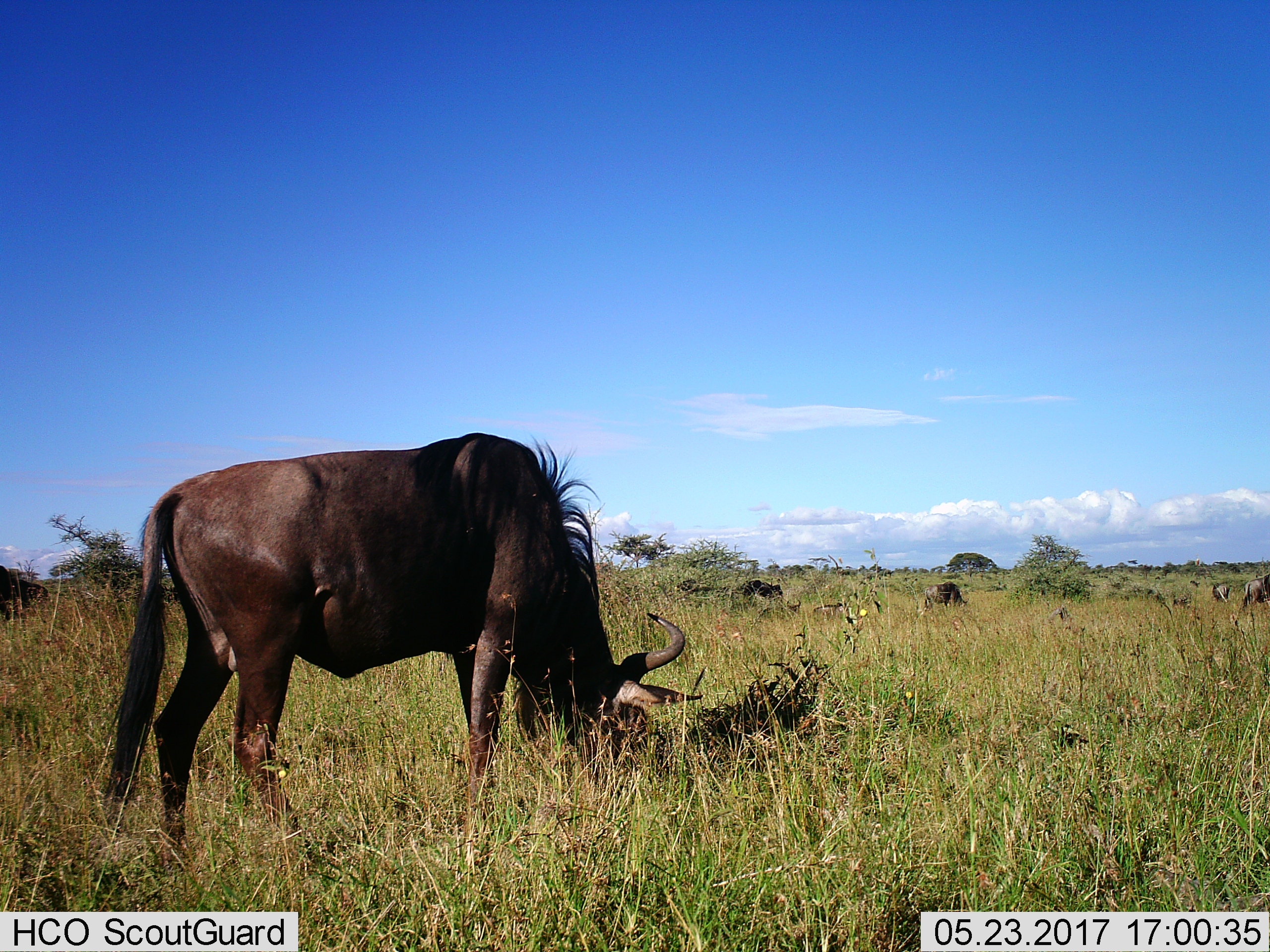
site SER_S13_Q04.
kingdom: Animalia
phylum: Chordata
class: Mammalia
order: Artiodactyla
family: Bovidae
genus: Connochaetes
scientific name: Connochaetes taurinus taurinus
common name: blue wildebeest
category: wildebeestblue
Wildebeestblue (blue wildebeest) (Connochaetes taurinus taurinus), count 5. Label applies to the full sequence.